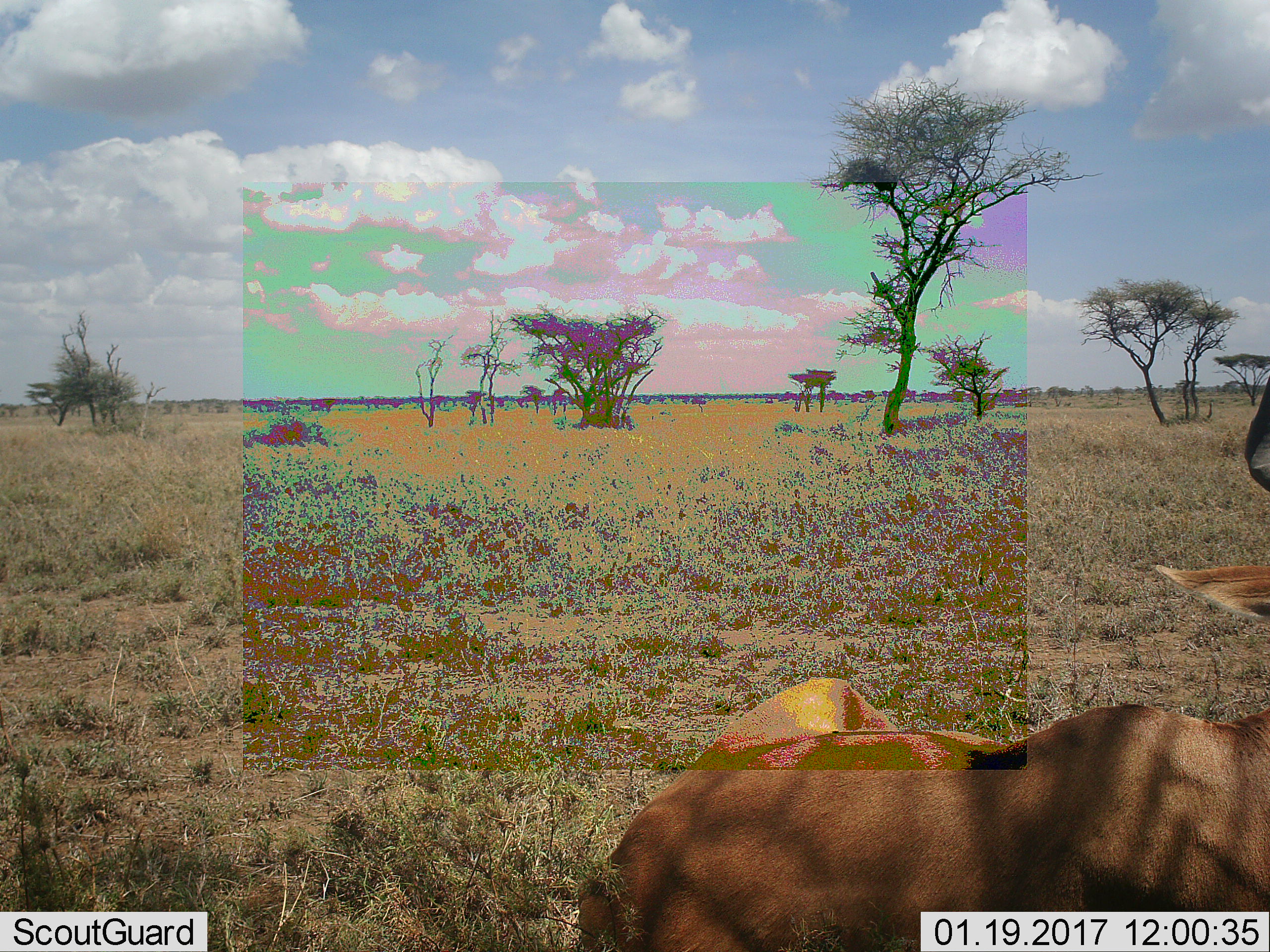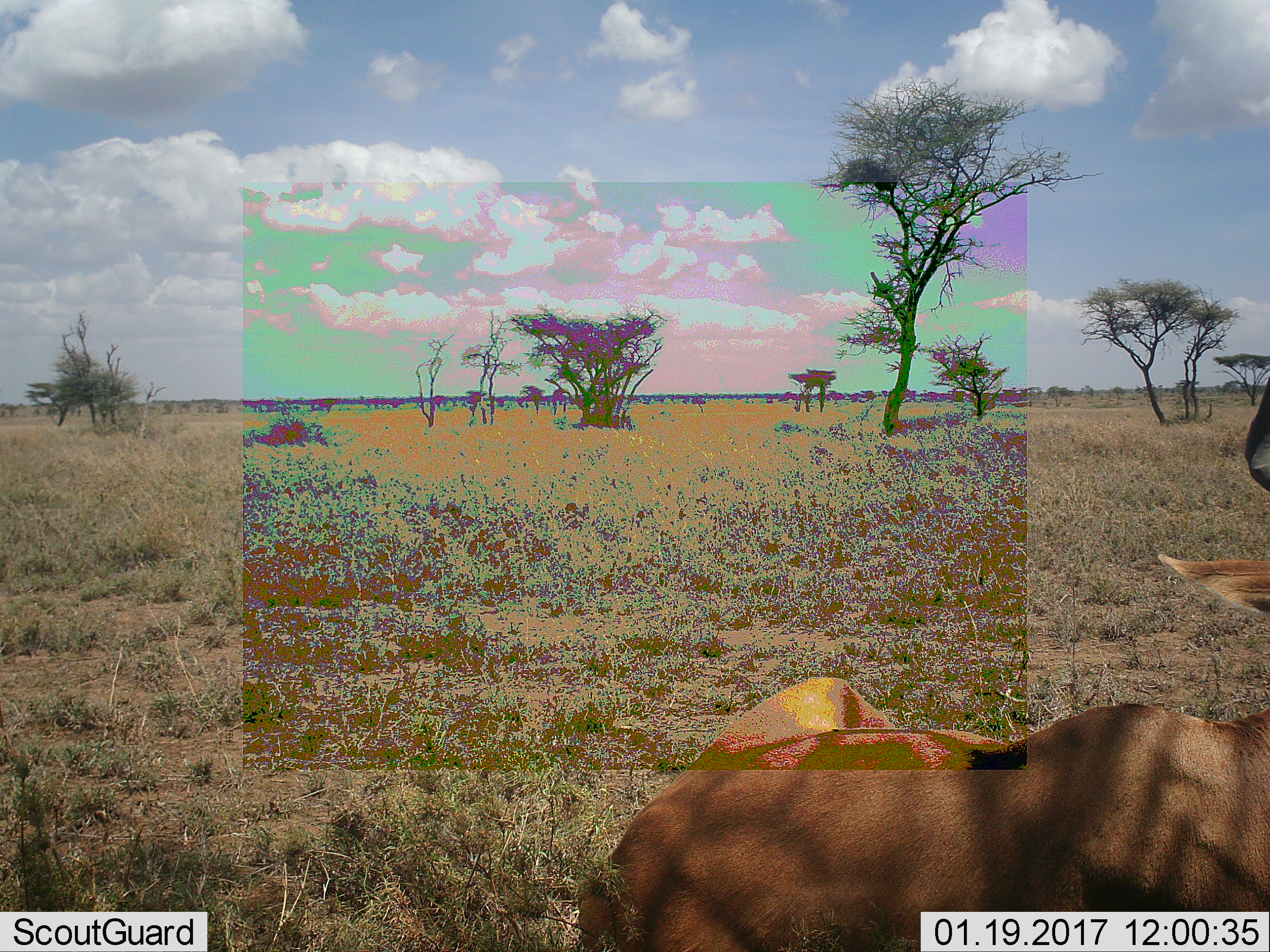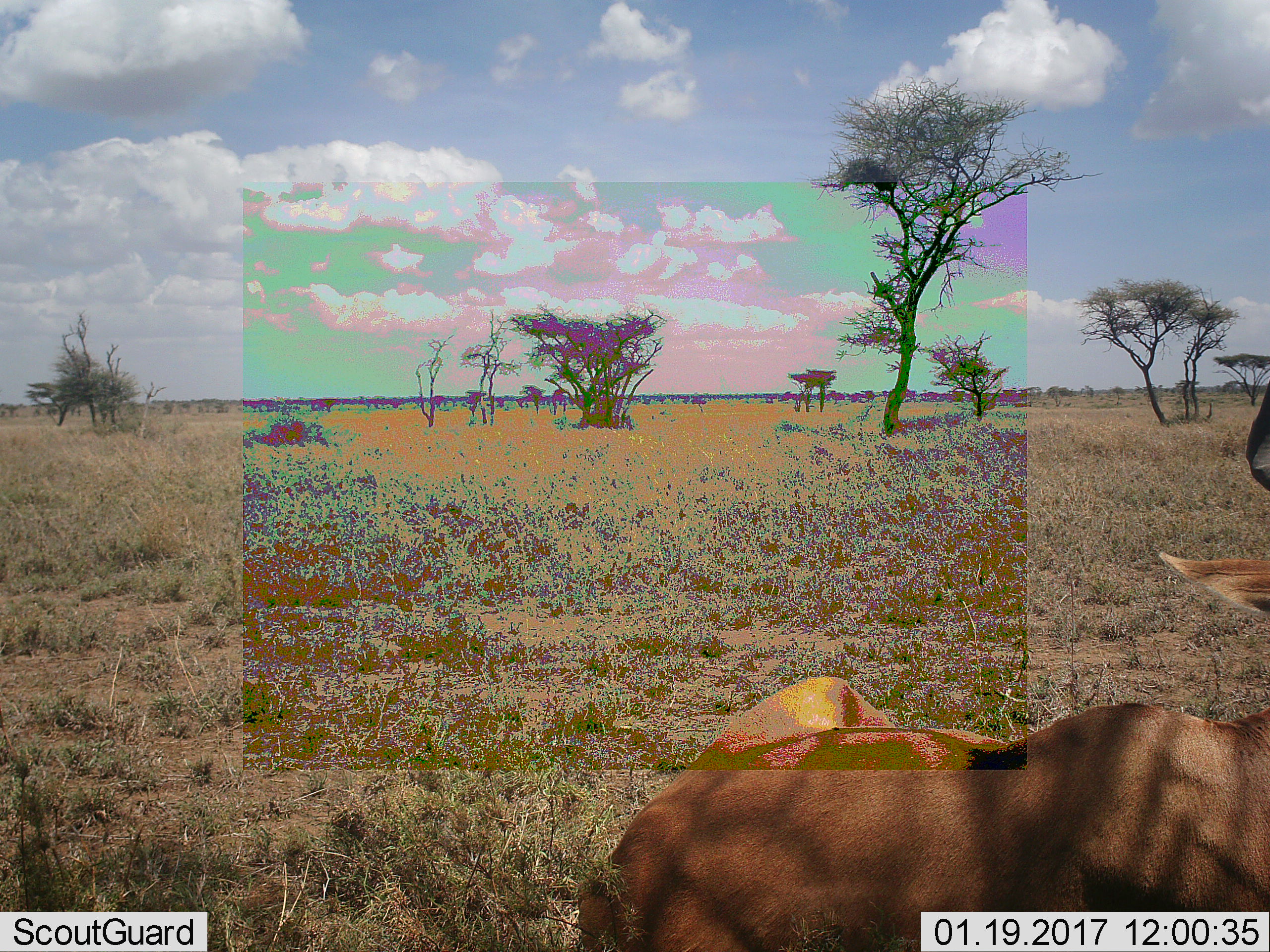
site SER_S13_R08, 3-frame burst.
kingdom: Animalia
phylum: Chordata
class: Mammalia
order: Artiodactyla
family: Bovidae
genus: Alcelaphus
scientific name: Alcelaphus buselaphus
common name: hartebeest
Hartebeest (Alcelaphus buselaphus), count 1. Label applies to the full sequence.